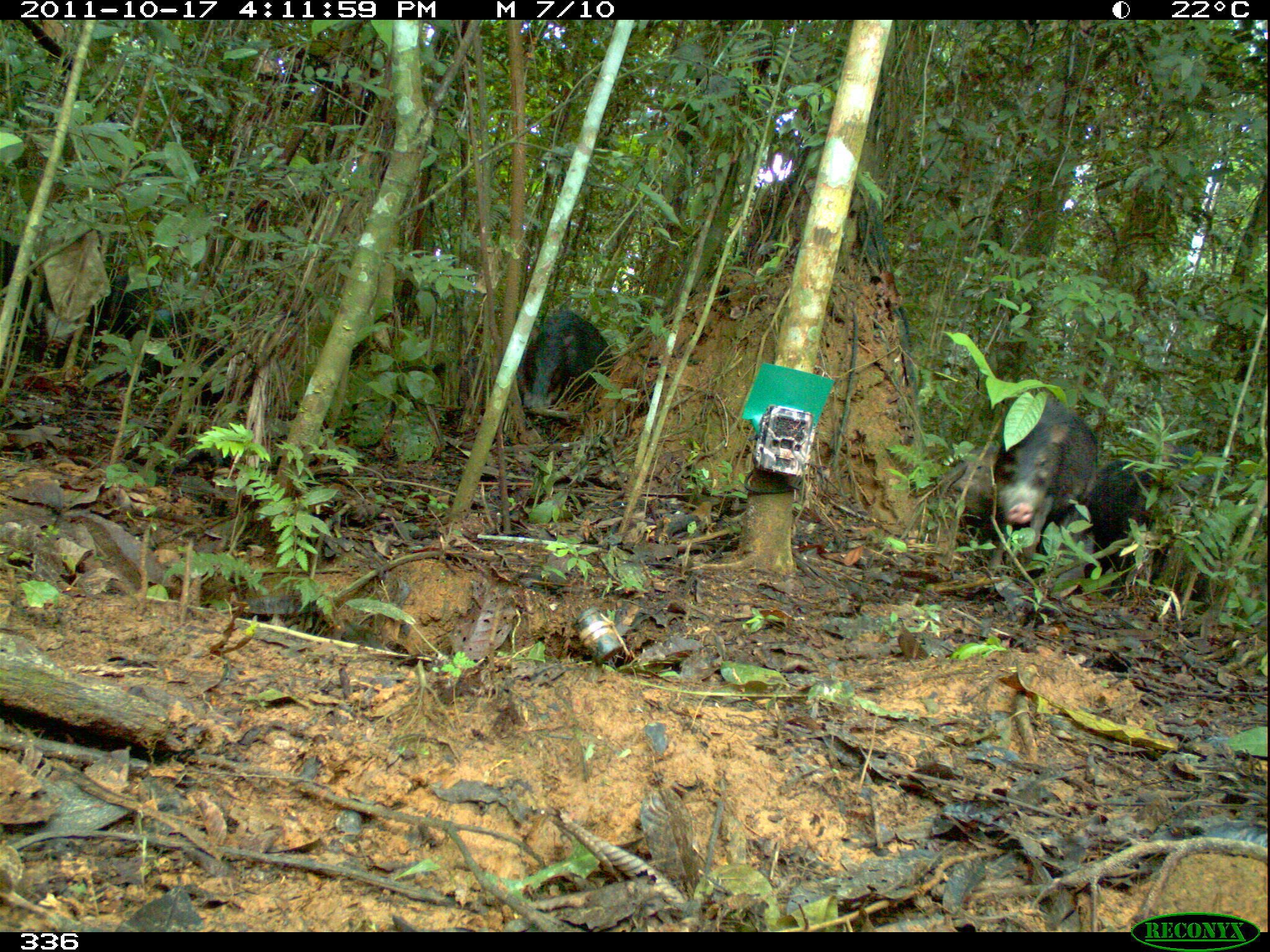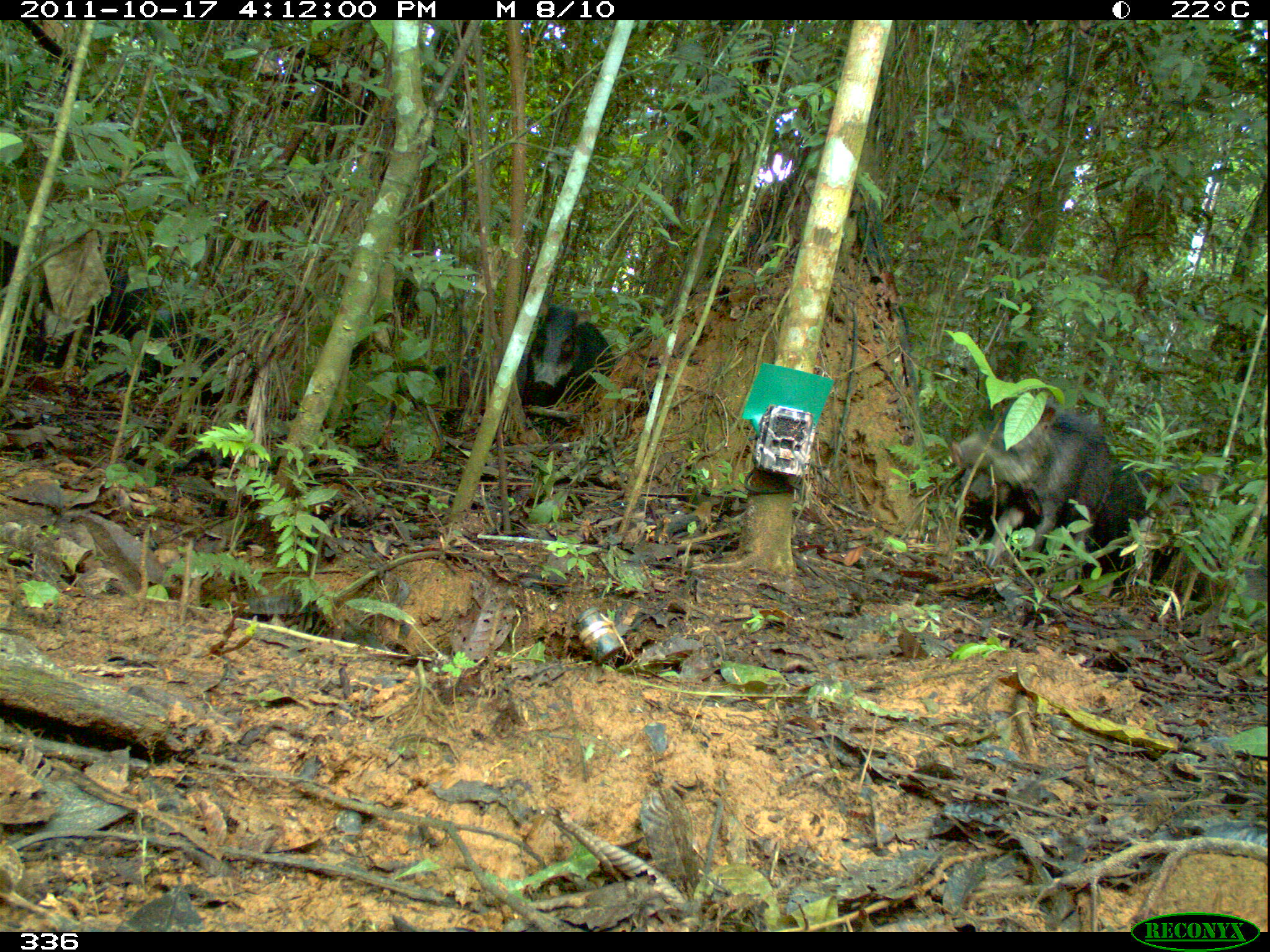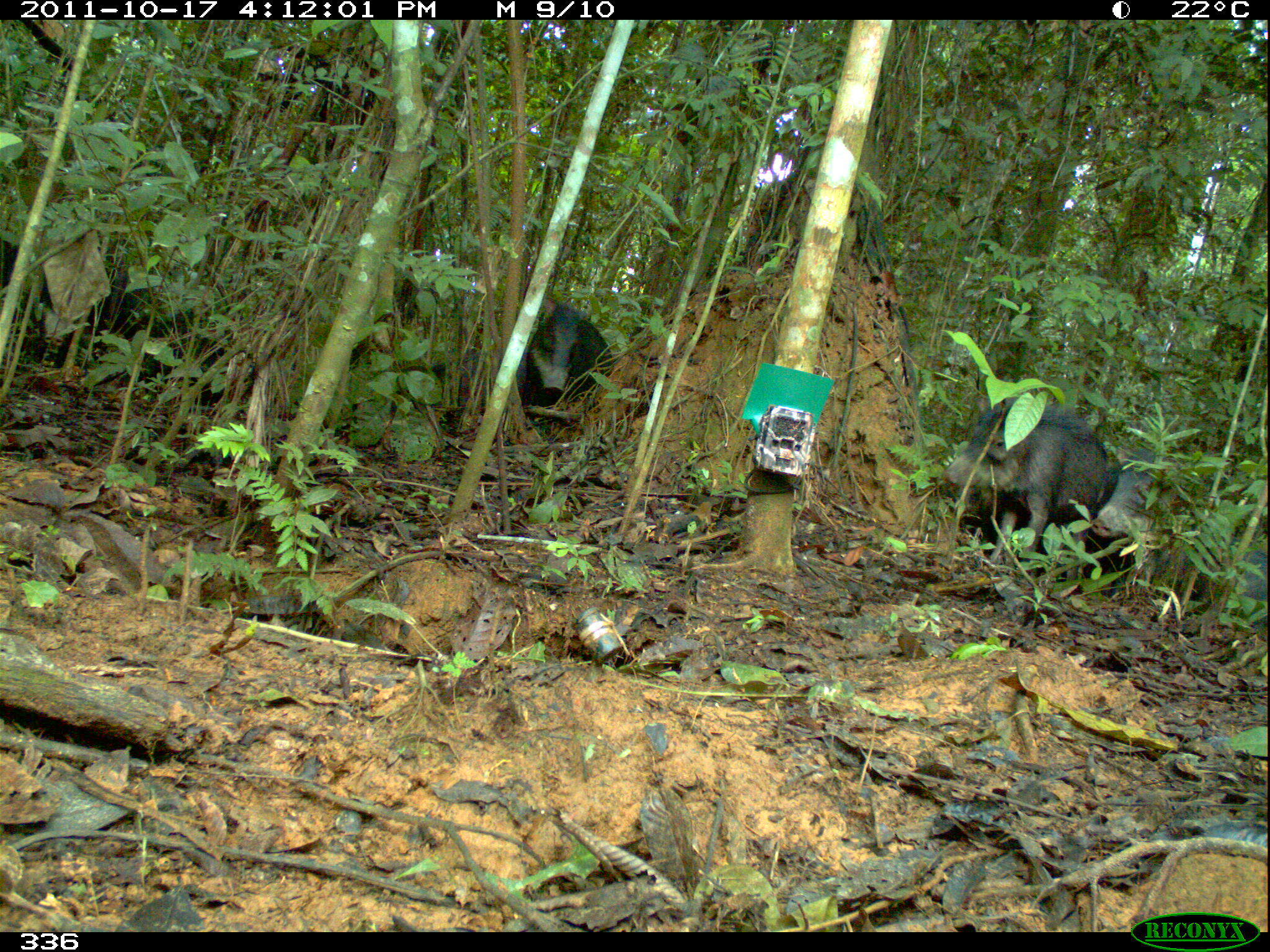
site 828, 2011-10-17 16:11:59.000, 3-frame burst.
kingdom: Animalia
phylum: Chordata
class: Mammalia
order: Artiodactyla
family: Tayassuidae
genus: Tayassu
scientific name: Tayassu pecari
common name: white-lipped peccary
Tayassu pecari (white-lipped peccary).